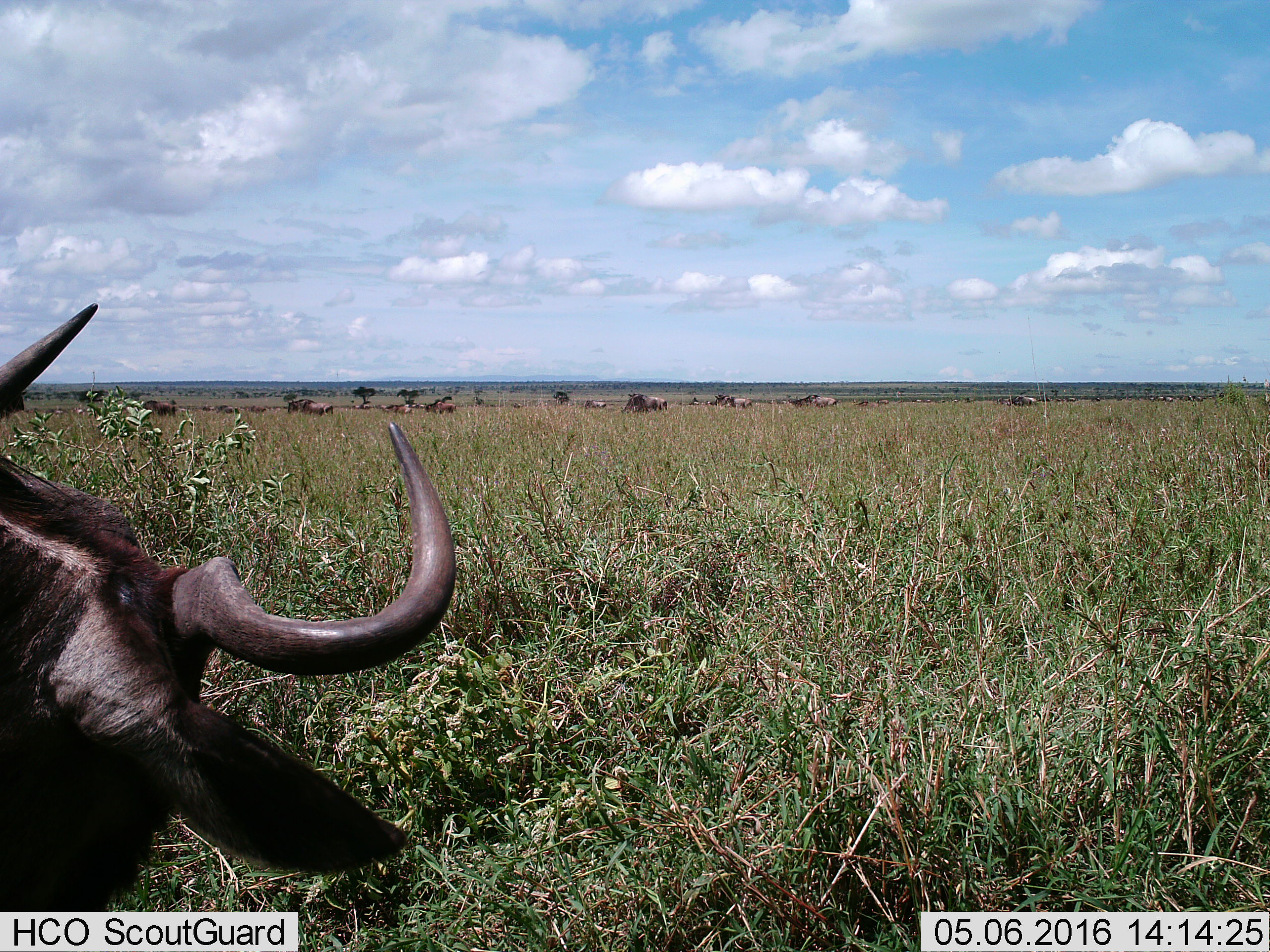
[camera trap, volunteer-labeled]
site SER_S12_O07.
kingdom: Animalia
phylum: Chordata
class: Mammalia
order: Artiodactyla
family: Bovidae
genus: Connochaetes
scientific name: Connochaetes taurinus taurinus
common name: blue wildebeest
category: wildebeestblue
Wildebeestblue (blue wildebeest) (Connochaetes taurinus taurinus), count 11-50. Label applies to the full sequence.